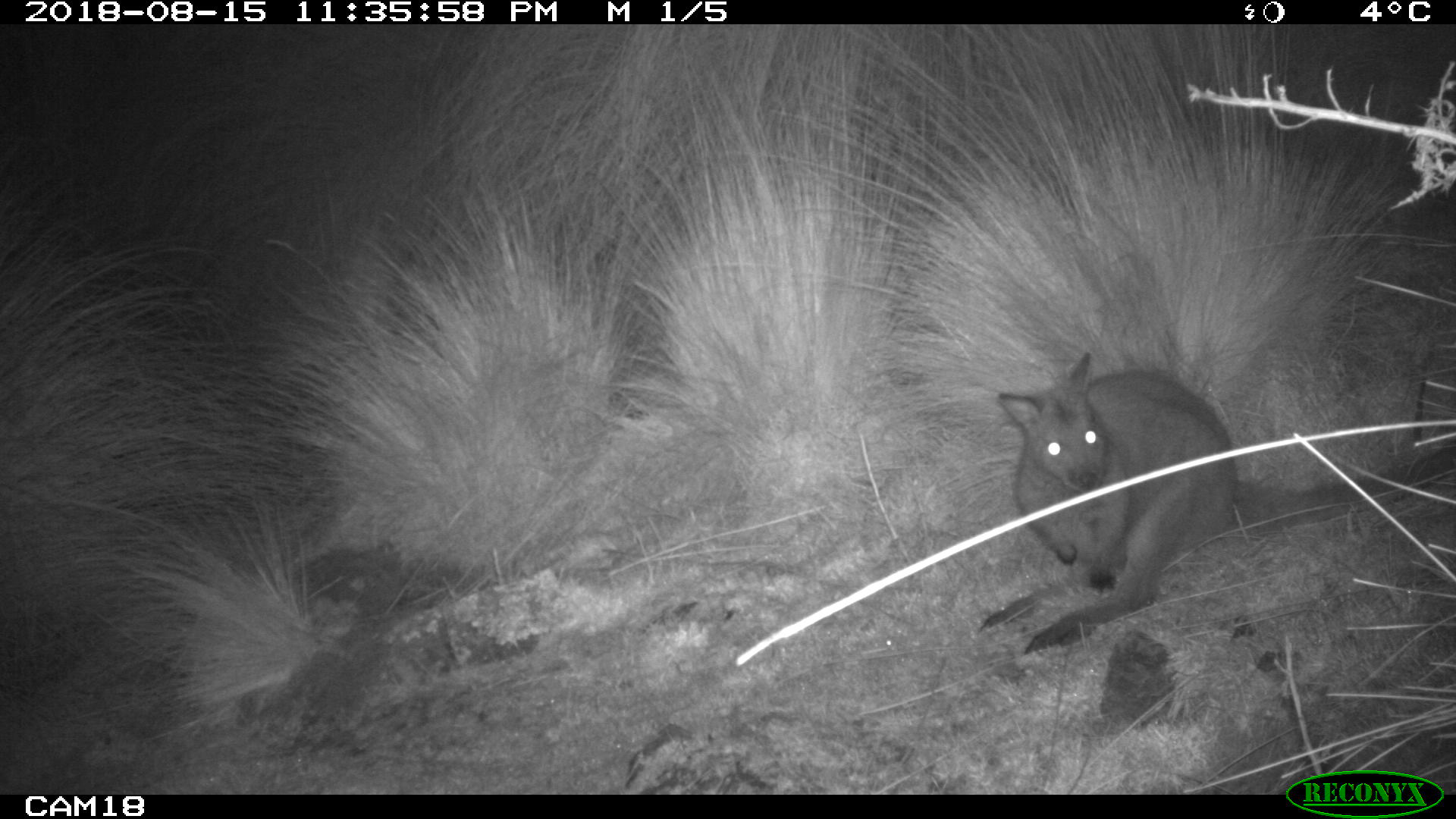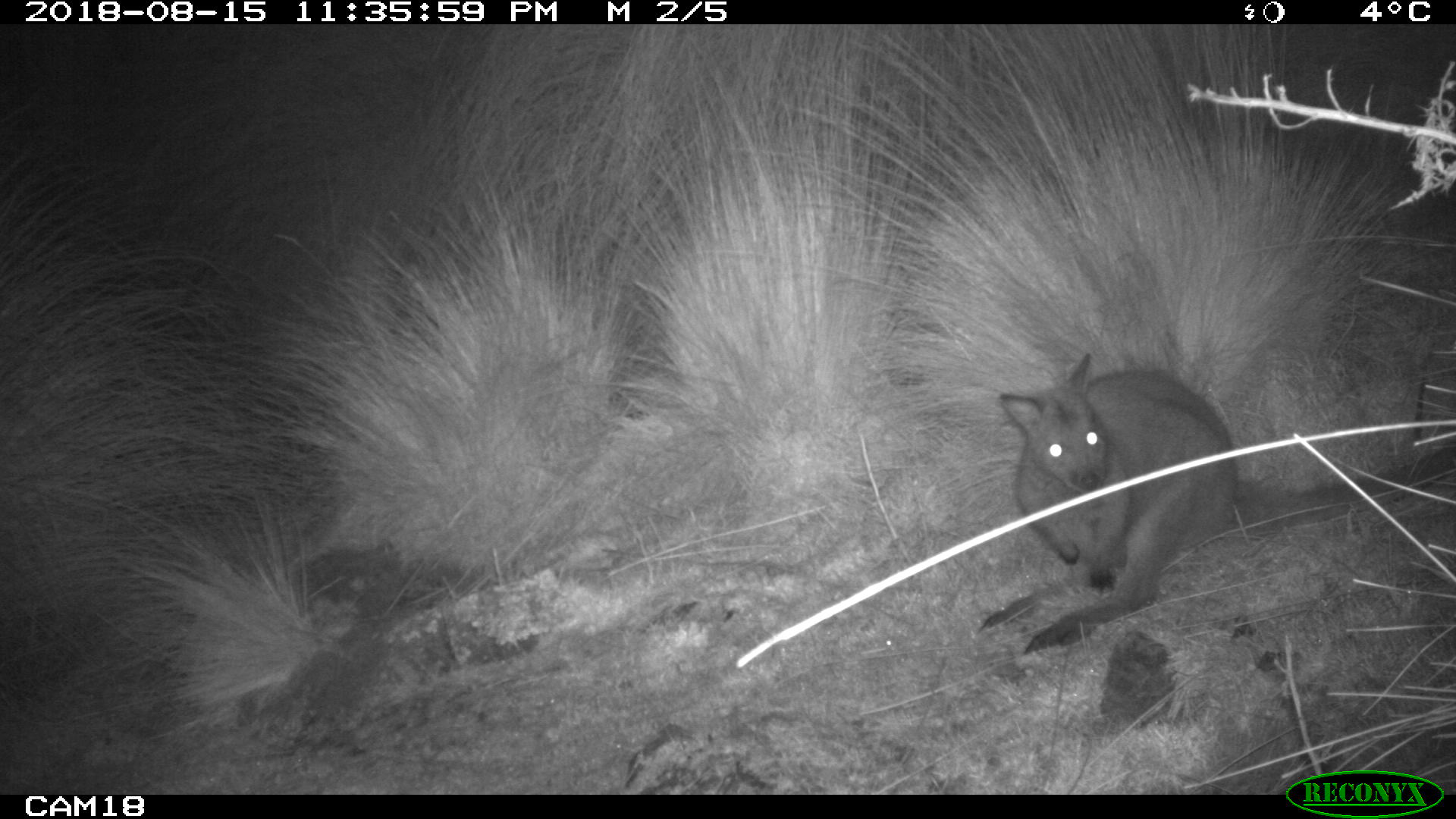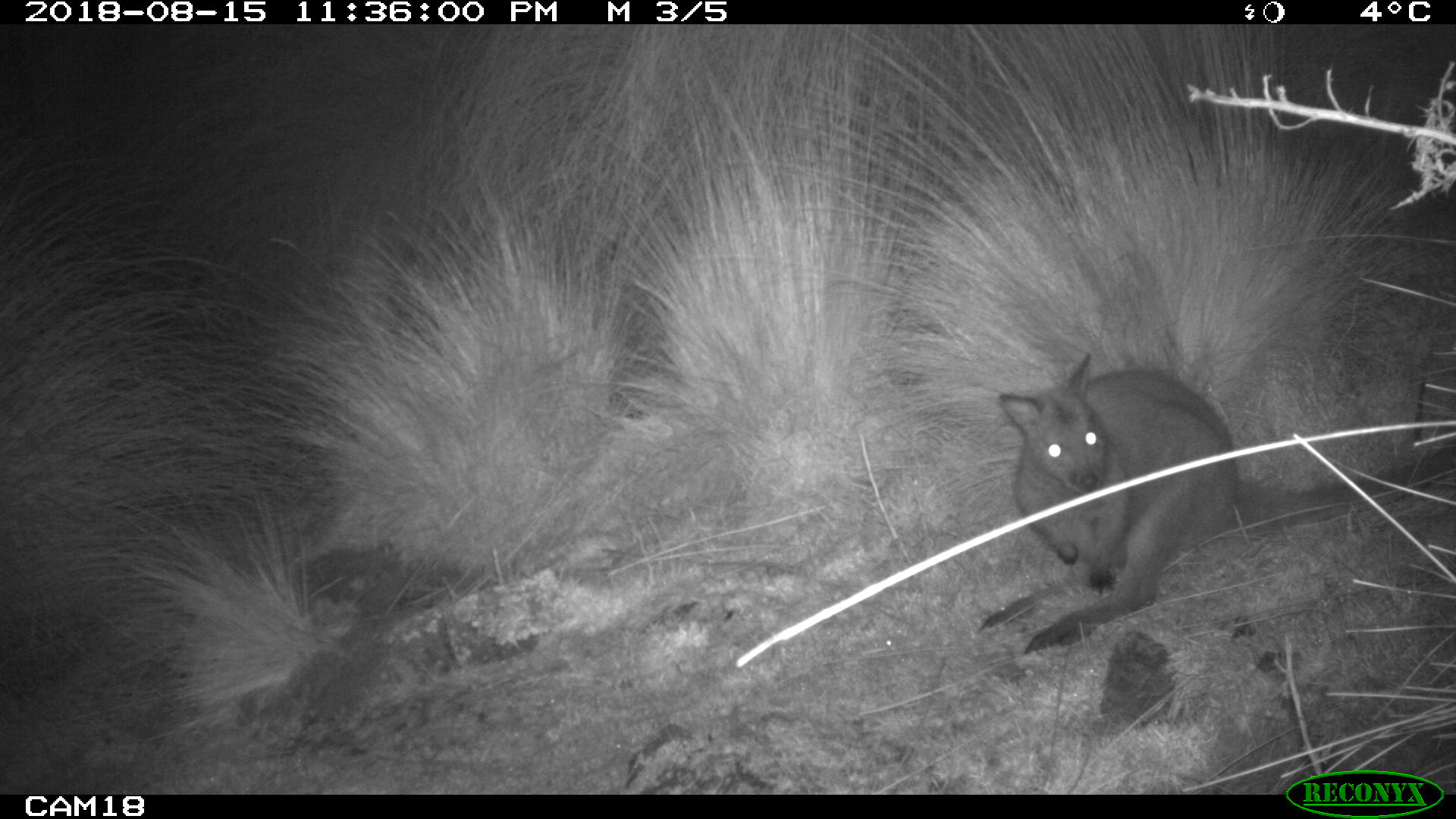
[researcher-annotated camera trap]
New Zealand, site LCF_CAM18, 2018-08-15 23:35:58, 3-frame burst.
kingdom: Animalia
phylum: Chordata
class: Mammalia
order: Diprotodontia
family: Macropodidae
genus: Notamacropus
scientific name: Notamacropus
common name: wallaby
Wallaby (Notamacropus).